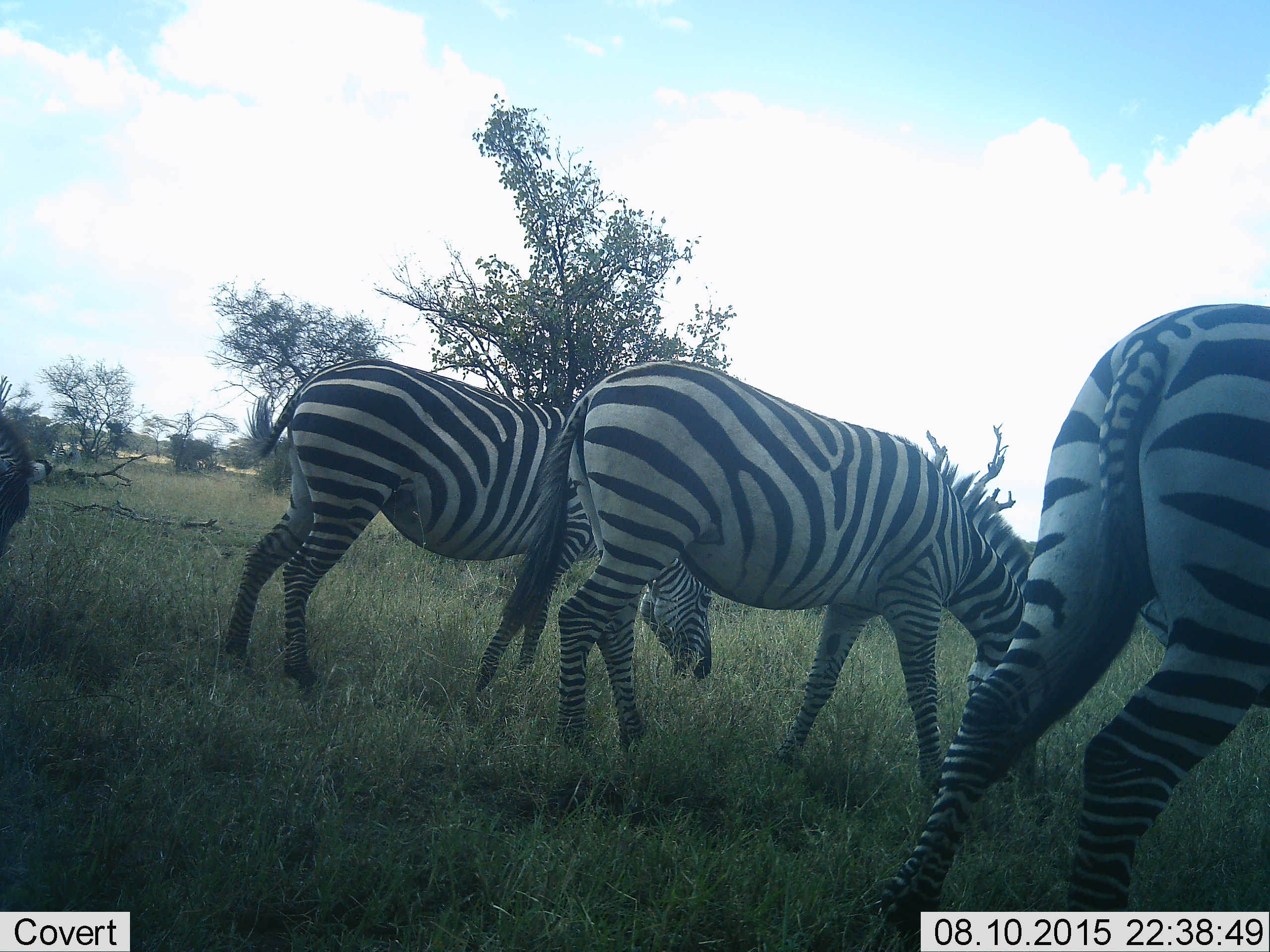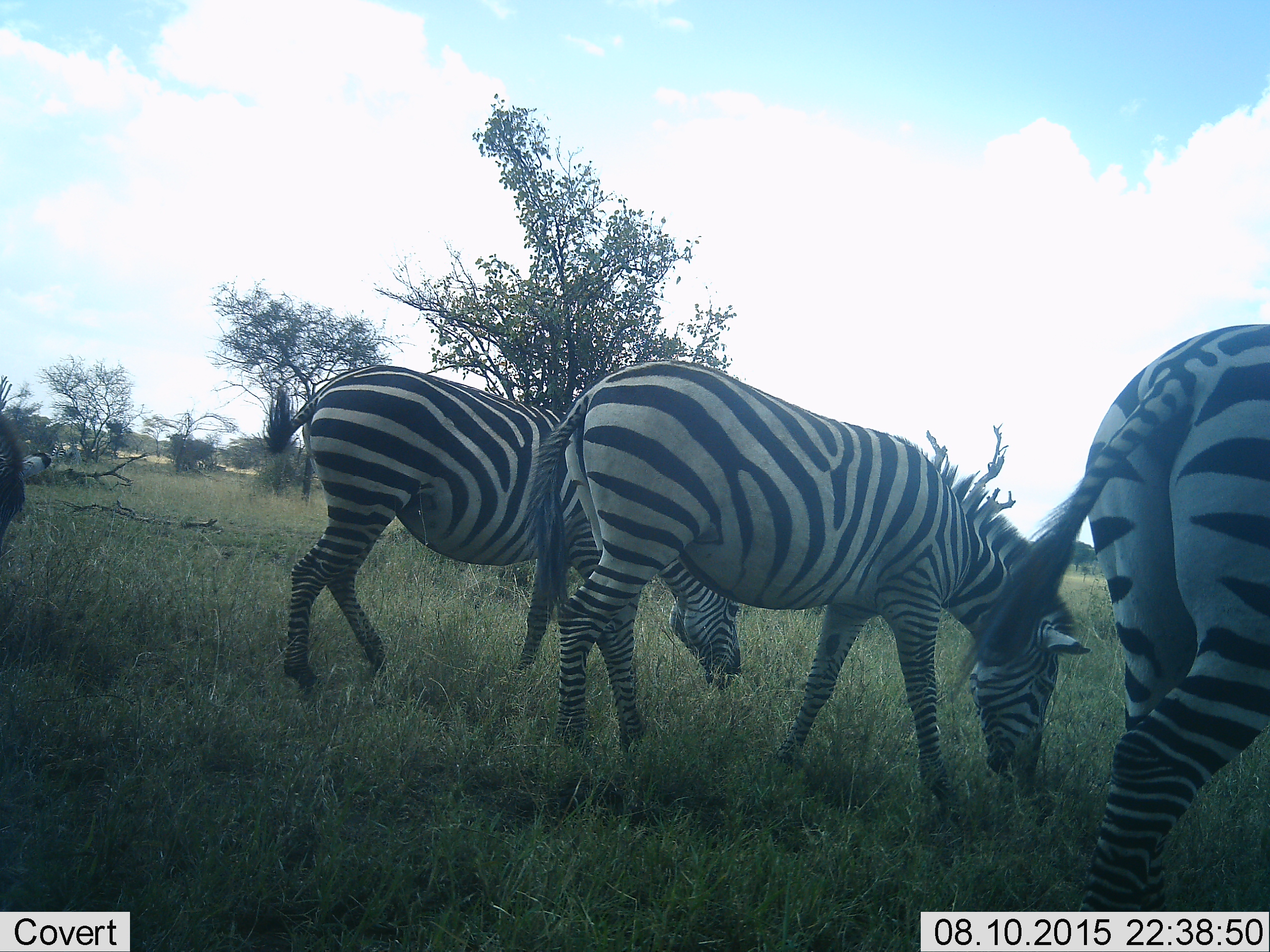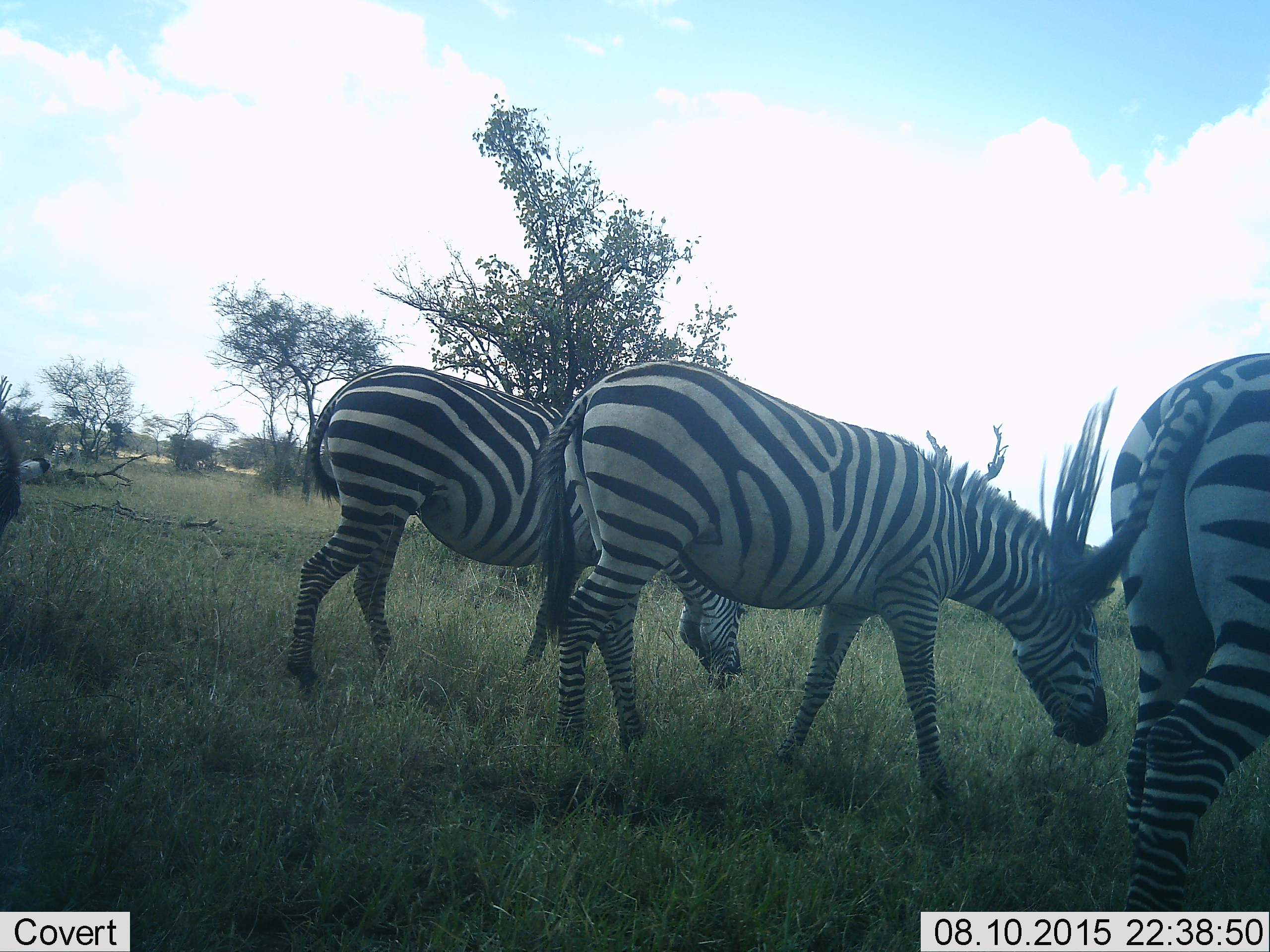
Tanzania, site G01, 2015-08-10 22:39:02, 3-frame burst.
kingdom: Animalia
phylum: Chordata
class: Mammalia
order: Perissodactyla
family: Equidae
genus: Equus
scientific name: Equus quagga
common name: plains zebra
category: zebra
Zebra (plains zebra) (Equus quagga), count 4. Behavior (volunteer vote fractions): standing 29%, resting 0%, moving 35%, interacting 0%. Young present (vote fraction): 6%. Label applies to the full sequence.